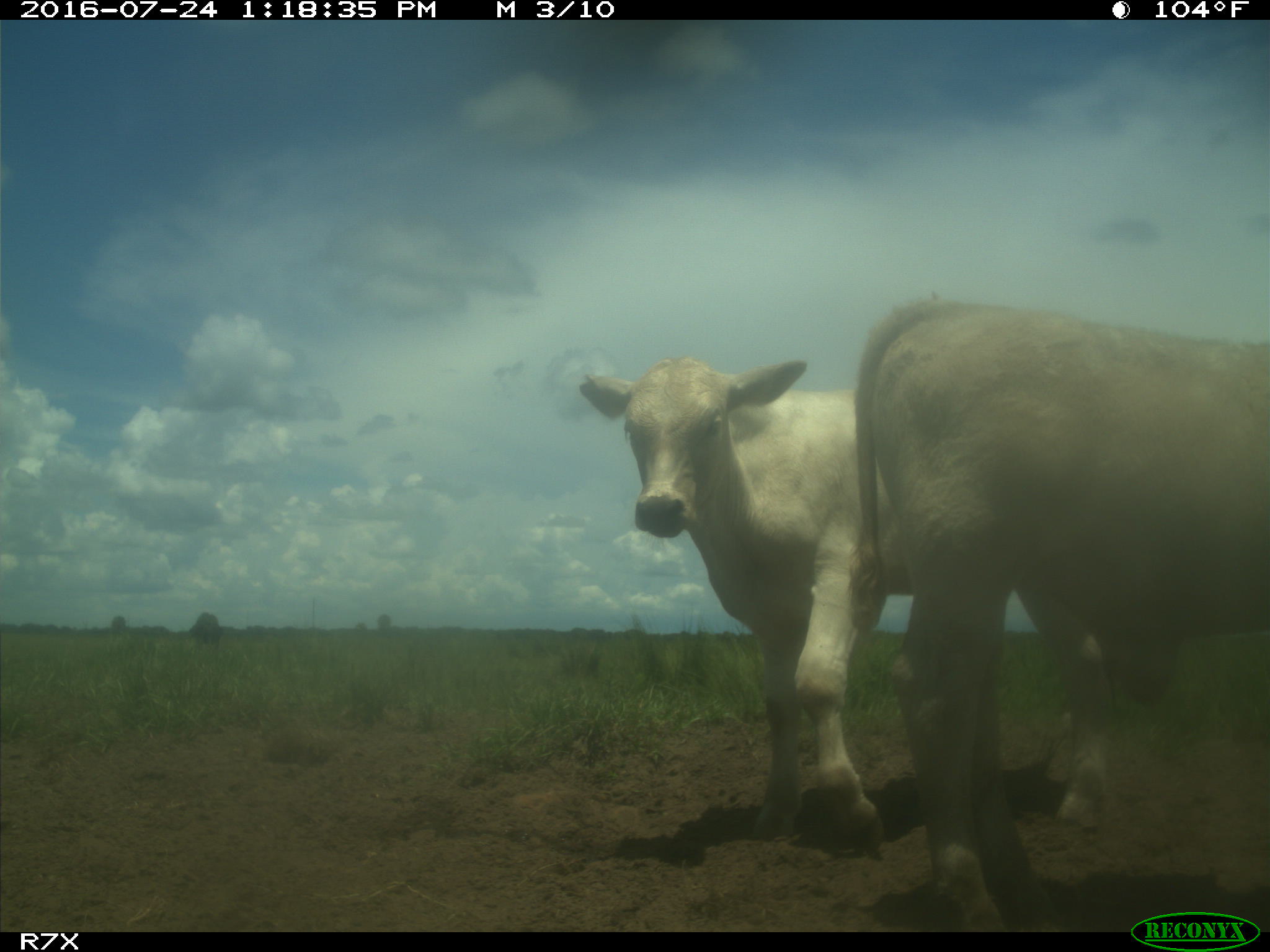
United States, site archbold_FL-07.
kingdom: Animalia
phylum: Chordata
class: Mammalia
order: Artiodactyla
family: Bovidae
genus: Bos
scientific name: Bos taurus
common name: domestic cow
Bos taurus (domestic cow).